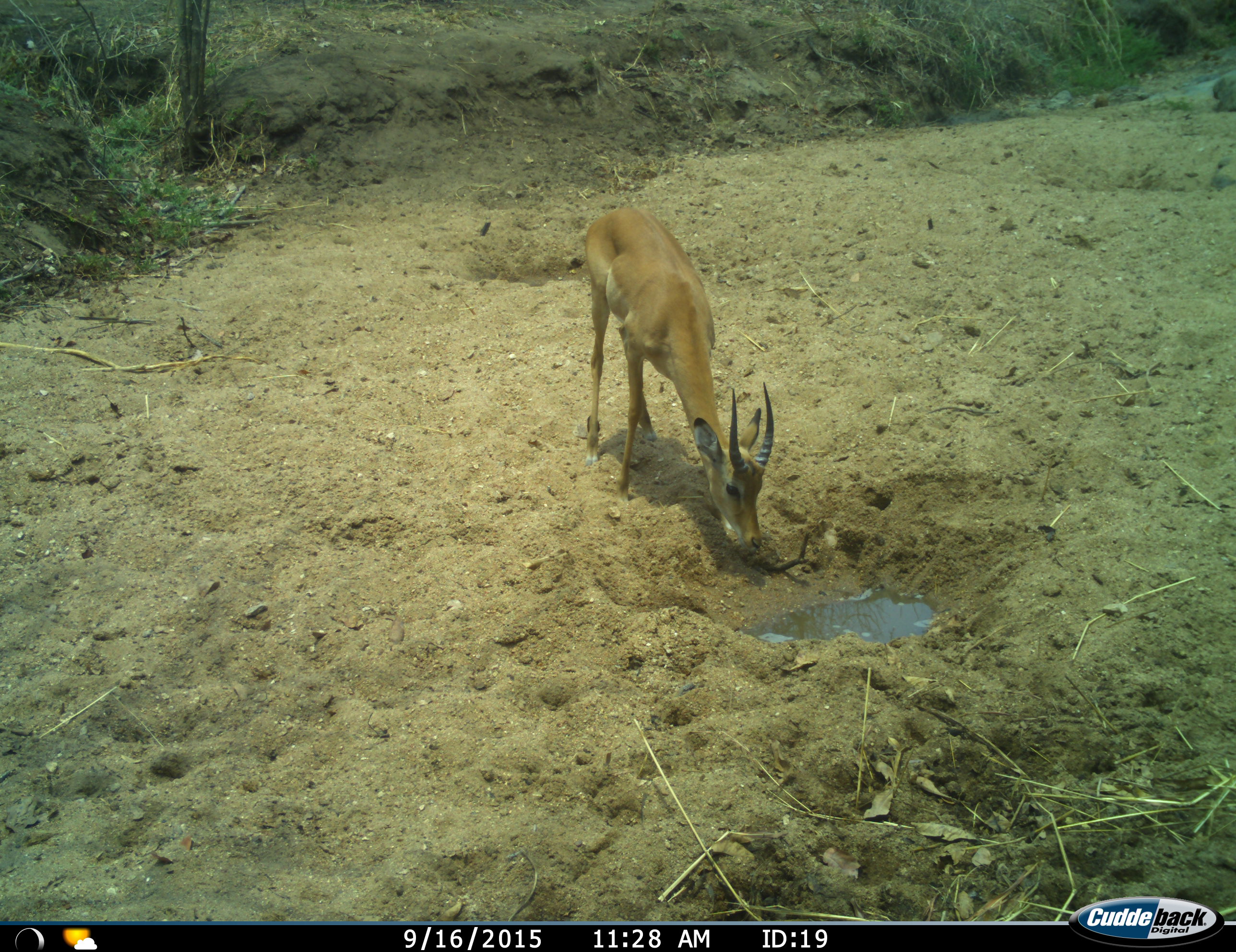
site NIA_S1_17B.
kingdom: Animalia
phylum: Chordata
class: Mammalia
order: Artiodactyla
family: Bovidae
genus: Aepyceros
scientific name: Aepyceros melampus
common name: impala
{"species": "impala (Aepyceros melampus)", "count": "1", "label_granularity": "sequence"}